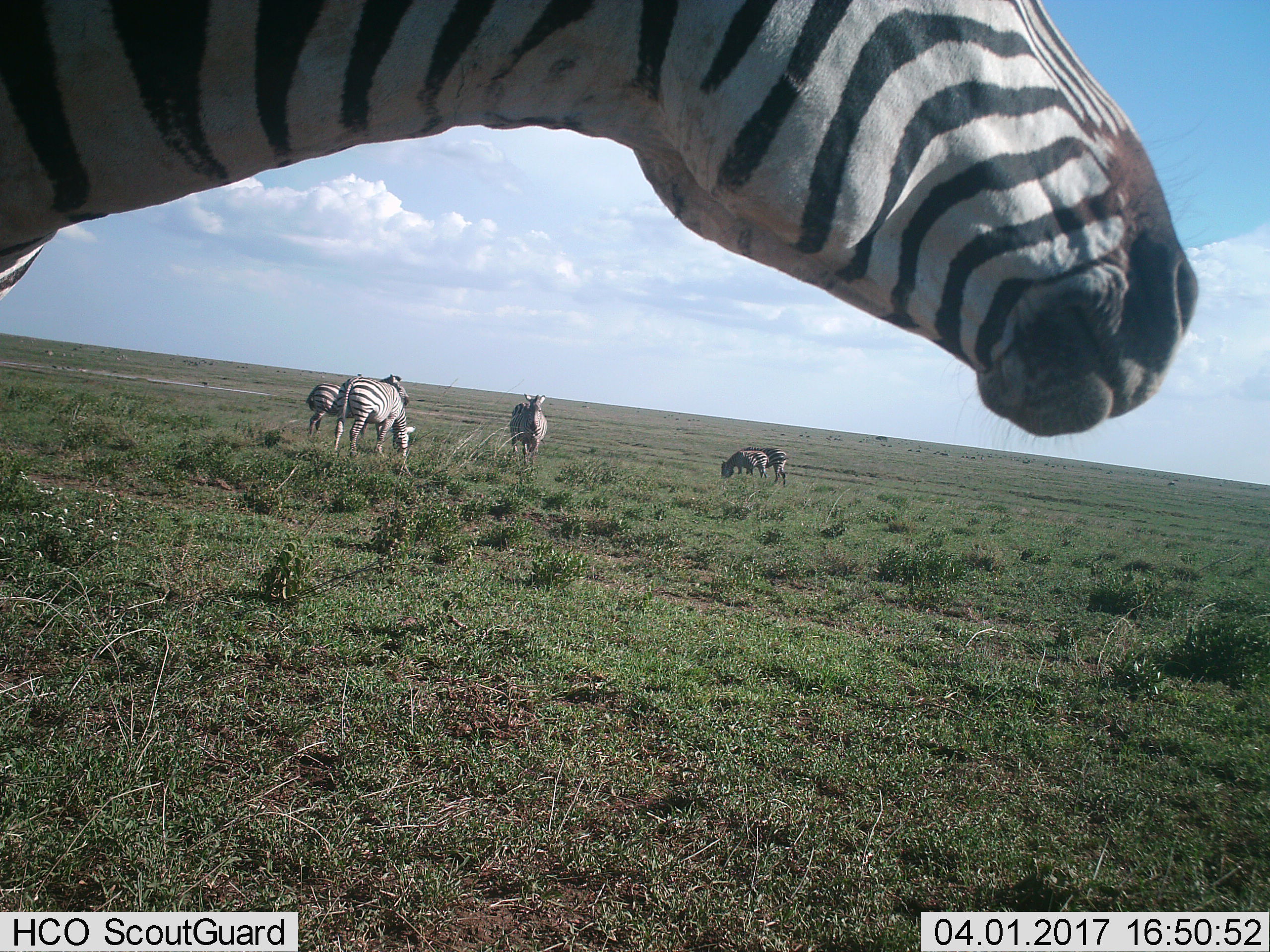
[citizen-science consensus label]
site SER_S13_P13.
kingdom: Animalia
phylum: Chordata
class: Mammalia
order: Perissodactyla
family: Equidae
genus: Equus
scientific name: Equus quagga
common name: plains zebra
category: zebraplains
Zebraplains (plains zebra) (Equus quagga), count 6. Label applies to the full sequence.